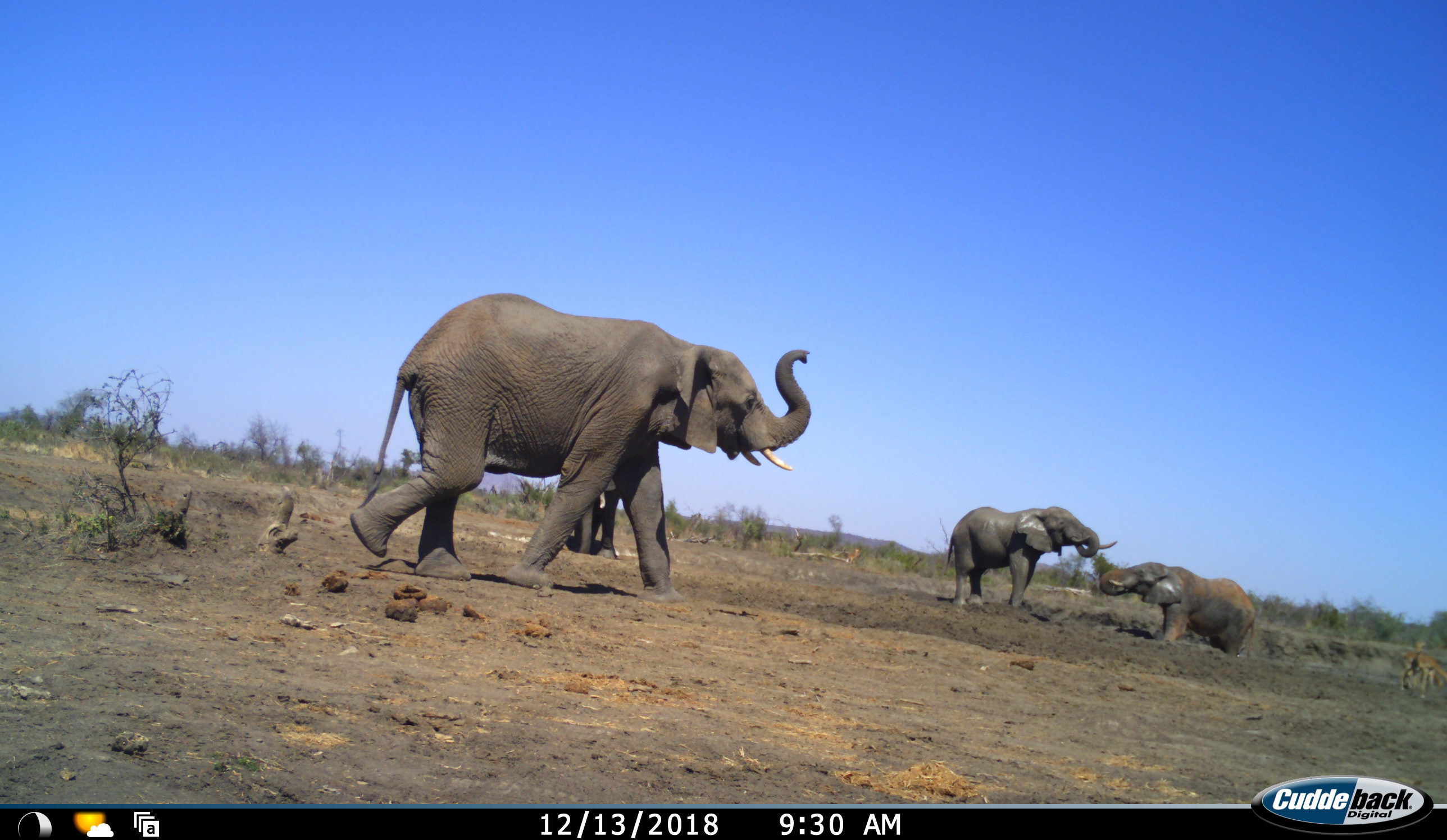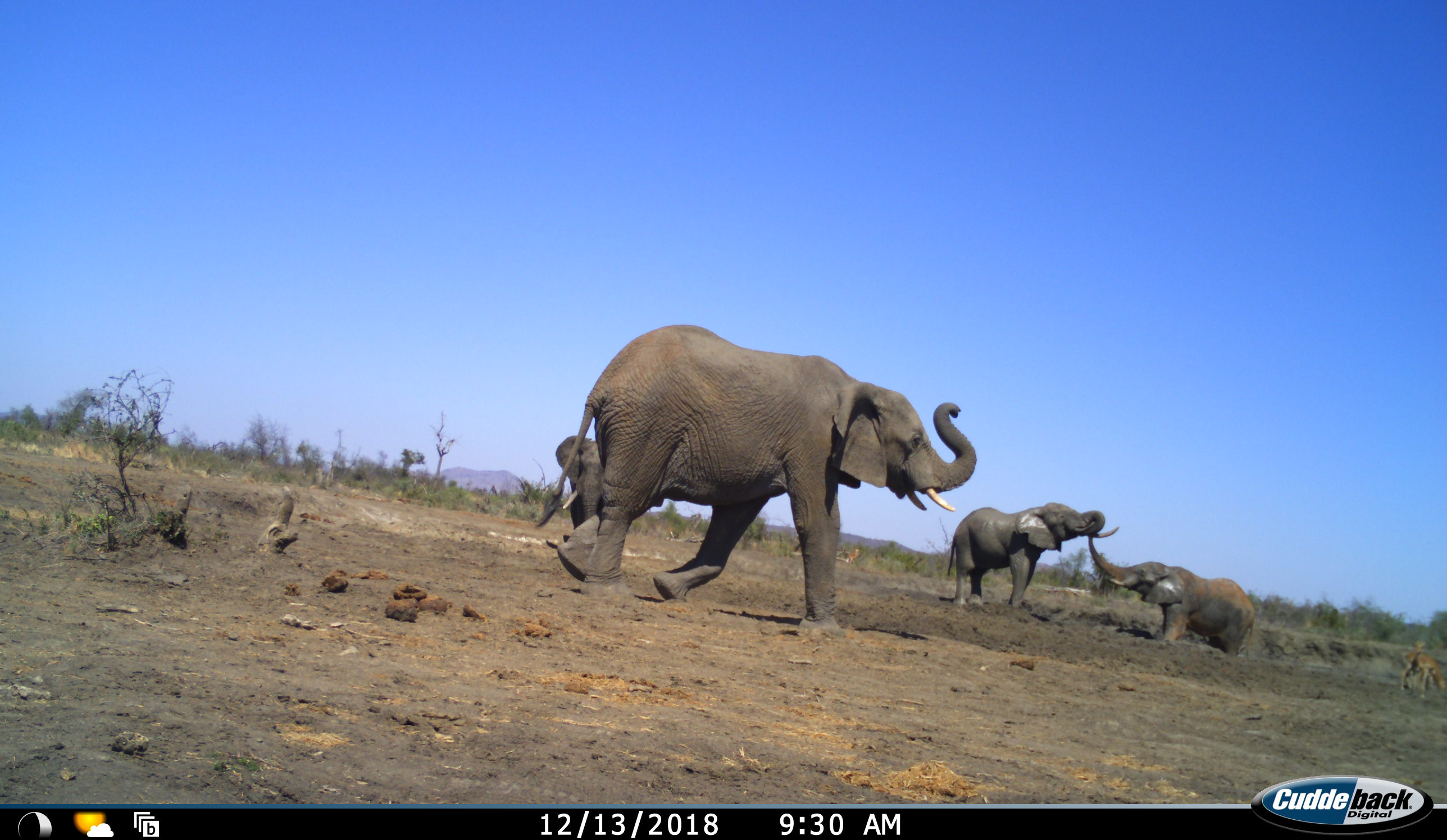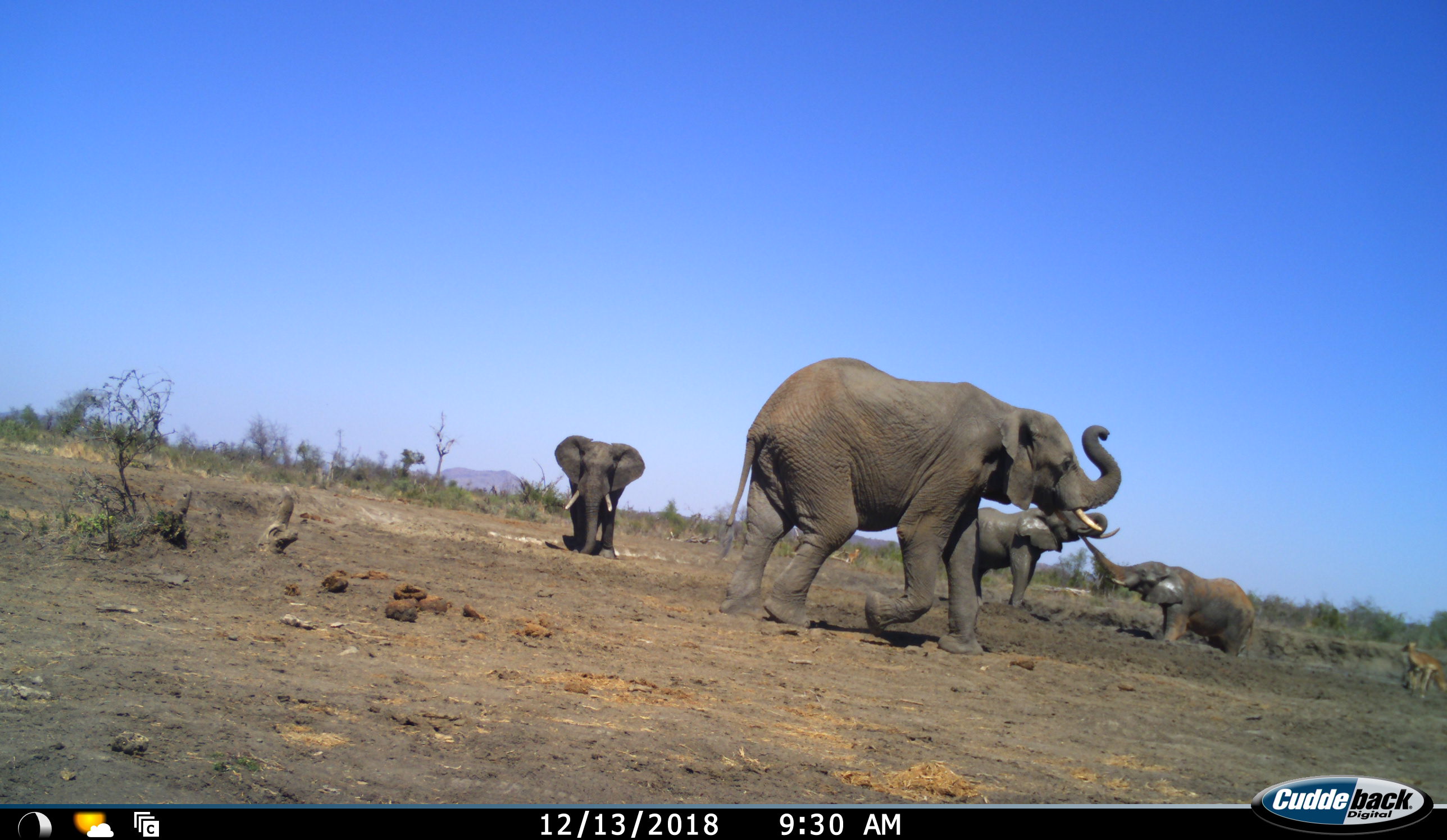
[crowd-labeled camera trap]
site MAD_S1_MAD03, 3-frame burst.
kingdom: Animalia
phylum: Chordata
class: Mammalia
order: Proboscidea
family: Elephantidae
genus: Loxodonta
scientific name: Loxodonta africana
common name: african bush elephant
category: elephant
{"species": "elephant (african bush elephant) (Loxodonta africana)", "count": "4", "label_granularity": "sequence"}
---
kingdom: Animalia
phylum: Chordata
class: Mammalia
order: Artiodactyla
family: Bovidae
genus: Aepyceros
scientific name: Aepyceros melampus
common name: impala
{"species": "impala (Aepyceros melampus)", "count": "3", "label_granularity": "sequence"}